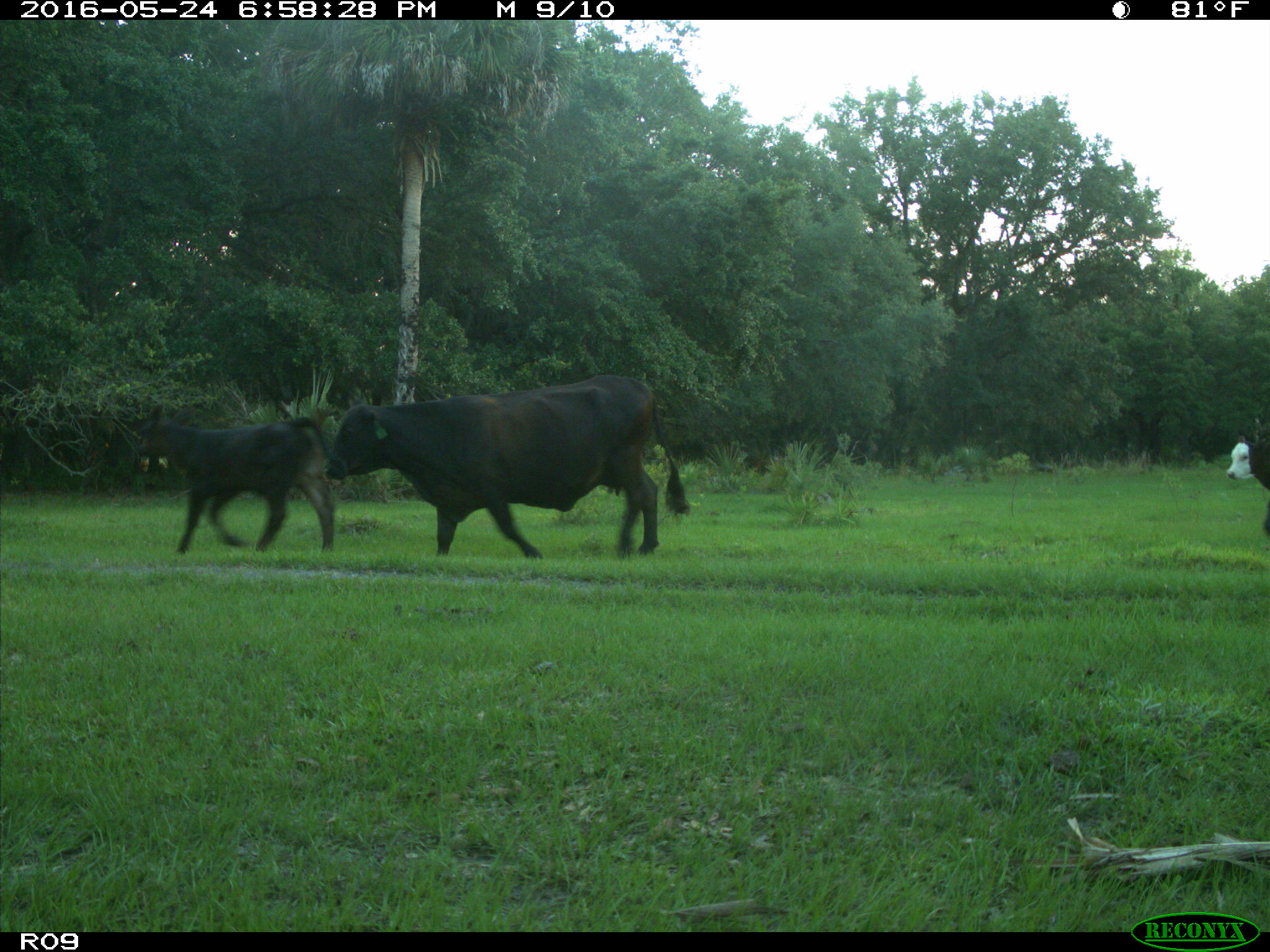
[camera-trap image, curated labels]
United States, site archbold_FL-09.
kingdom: Animalia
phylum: Chordata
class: Mammalia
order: Artiodactyla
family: Bovidae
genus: Bos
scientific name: Bos taurus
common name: domestic cow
Bos taurus (domestic cow).